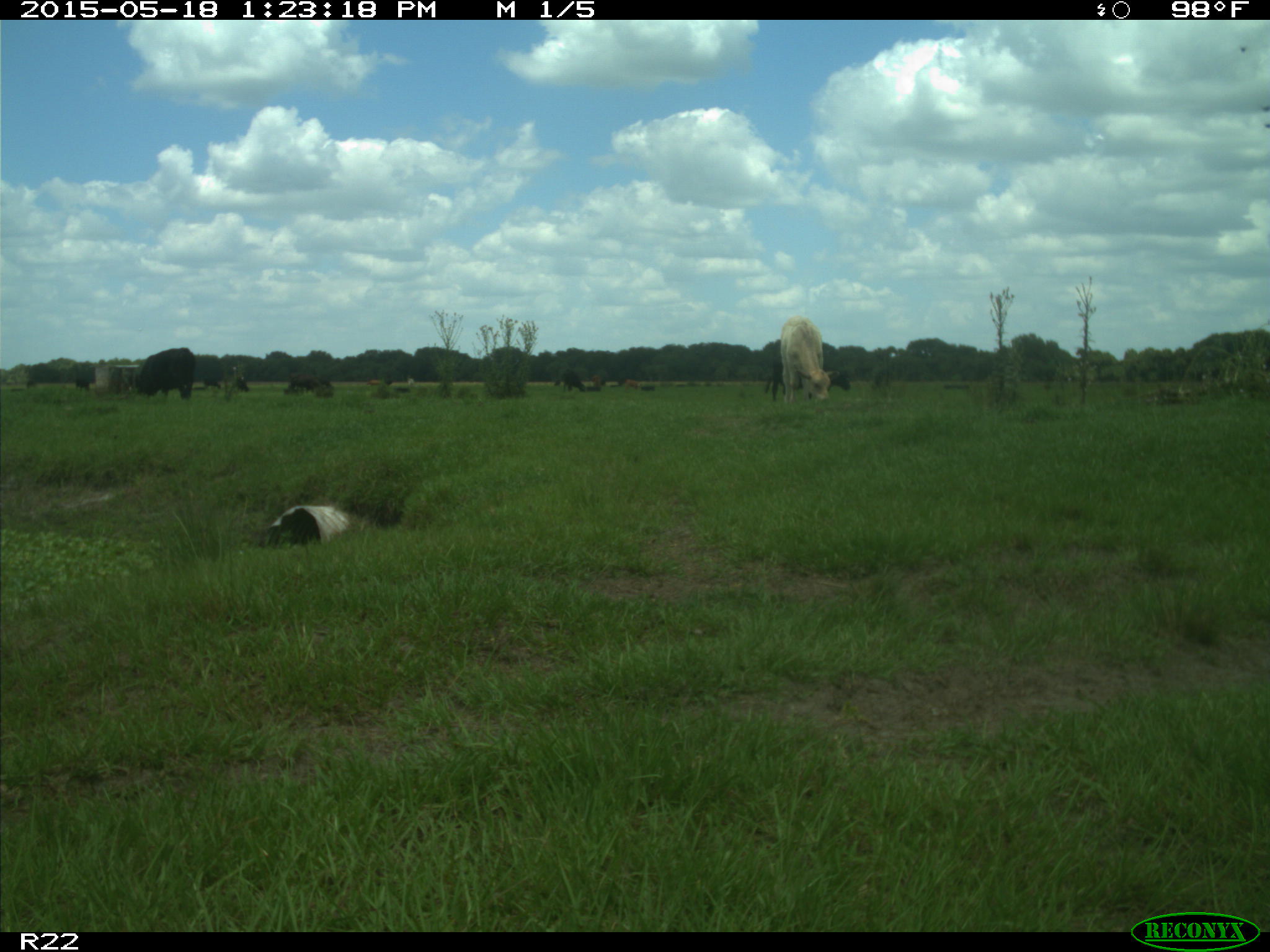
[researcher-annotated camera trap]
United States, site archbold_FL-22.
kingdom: Animalia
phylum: Chordata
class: Mammalia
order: Artiodactyla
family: Bovidae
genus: Bos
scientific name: Bos taurus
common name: domestic cow